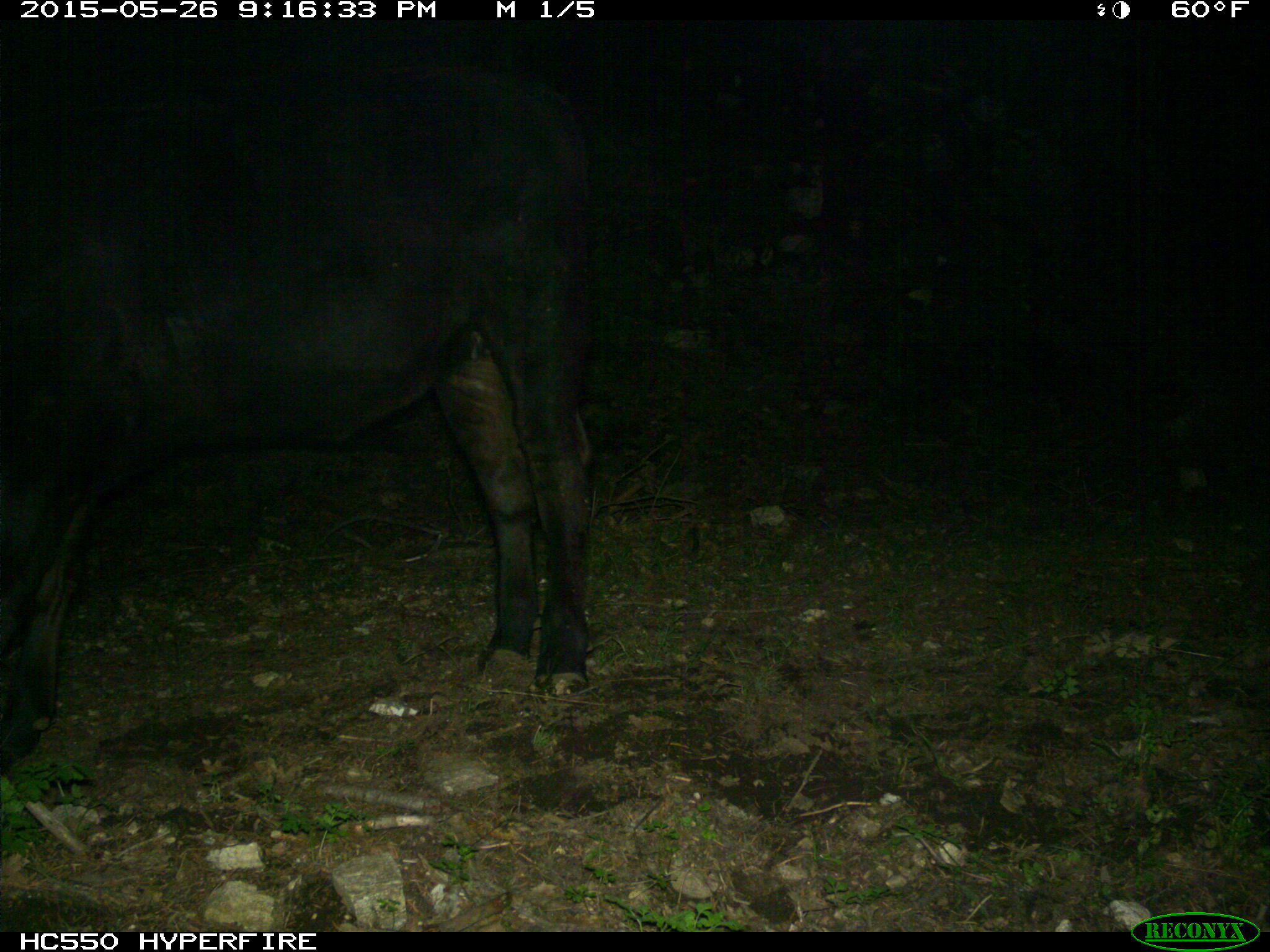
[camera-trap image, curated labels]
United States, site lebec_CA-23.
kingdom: Animalia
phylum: Chordata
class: Mammalia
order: Artiodactyla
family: Bovidae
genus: Bos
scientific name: Bos taurus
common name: domestic cow